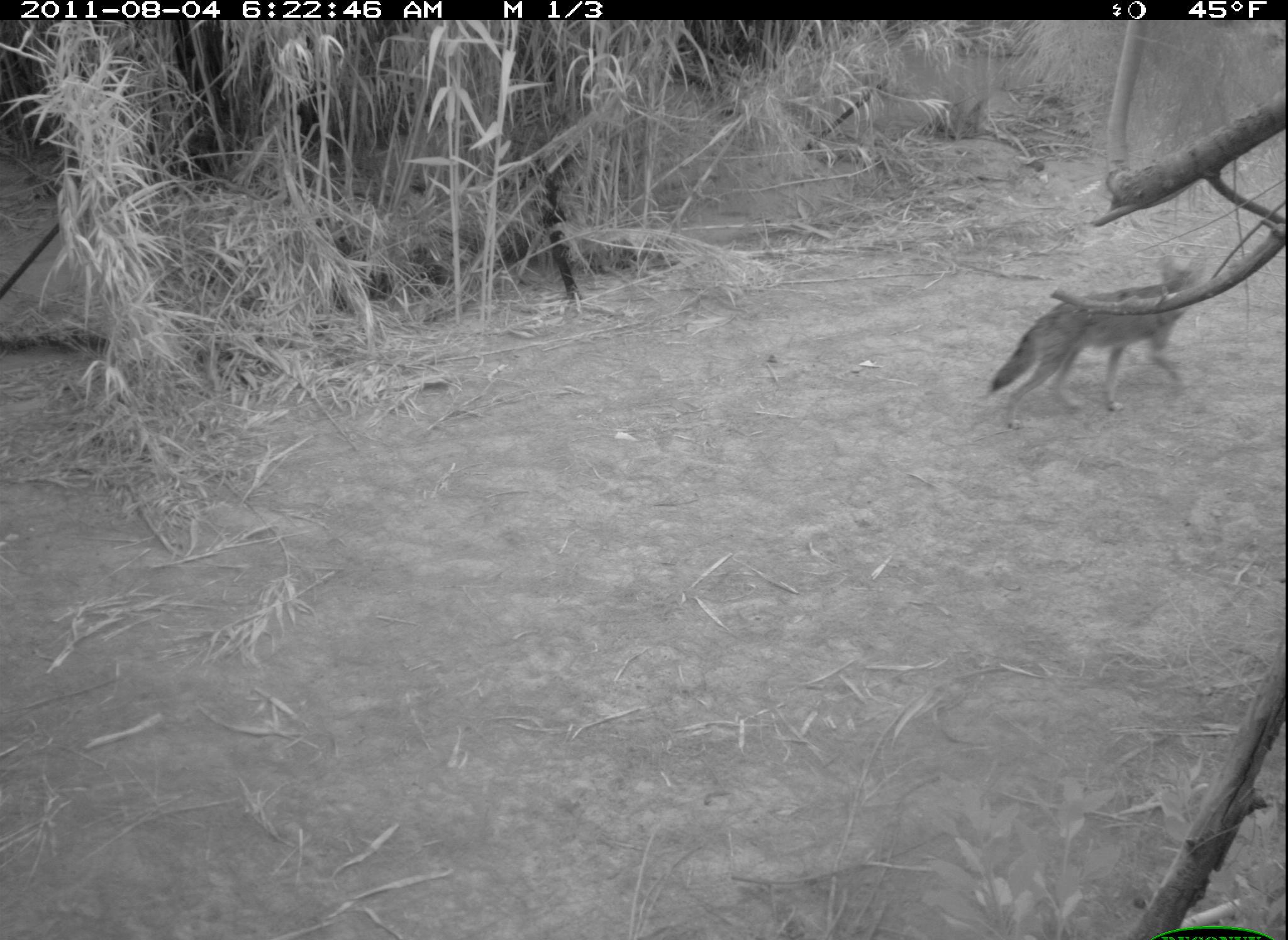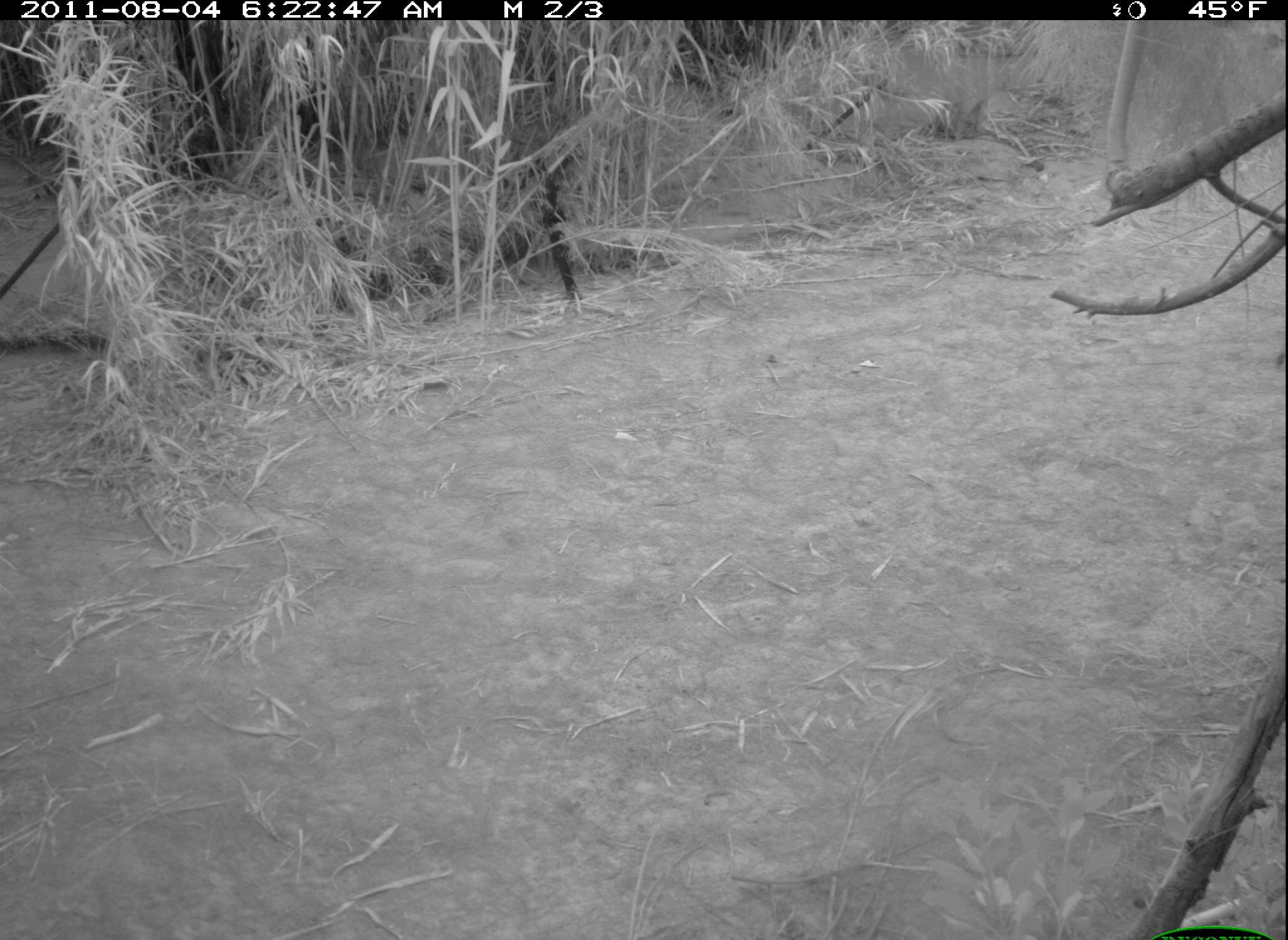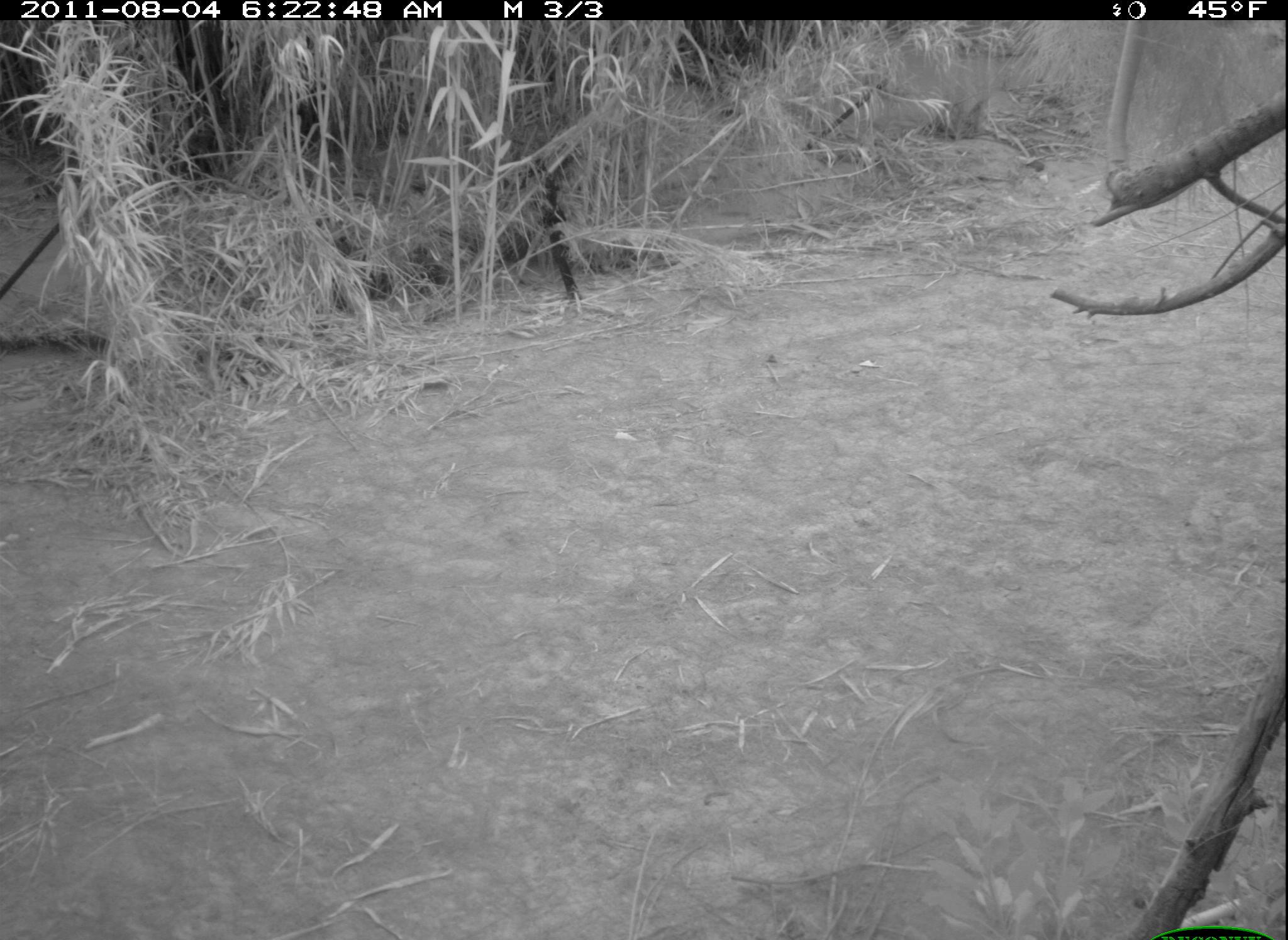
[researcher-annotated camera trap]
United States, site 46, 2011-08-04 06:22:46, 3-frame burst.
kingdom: Animalia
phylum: Chordata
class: Mammalia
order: Carnivora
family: Canidae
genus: Canis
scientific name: Canis latrans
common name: coyote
Coyote (Canis latrans).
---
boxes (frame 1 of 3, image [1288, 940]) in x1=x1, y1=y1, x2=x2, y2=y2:
coyote: x1=987, y1=248, x2=1217, y2=424